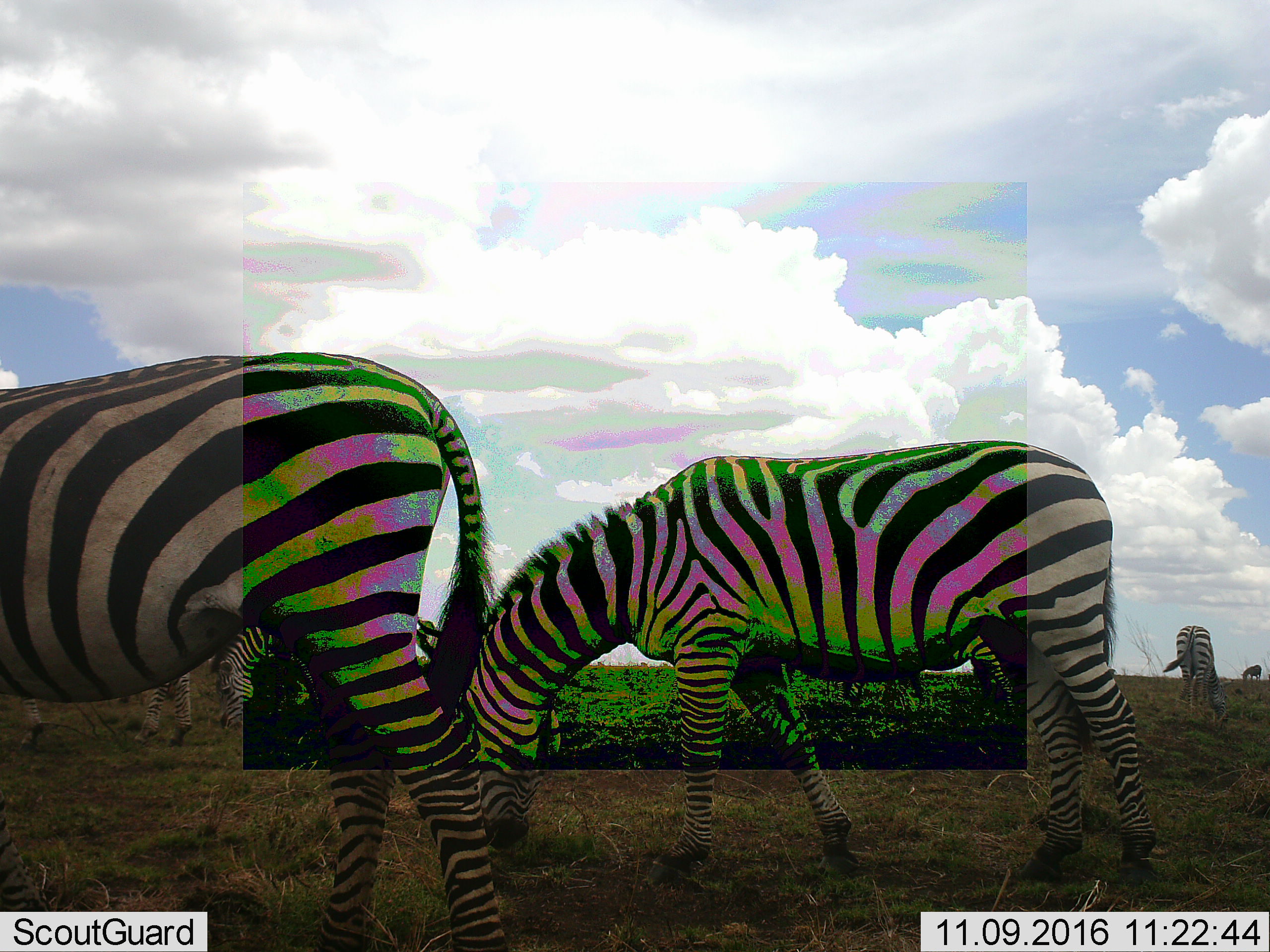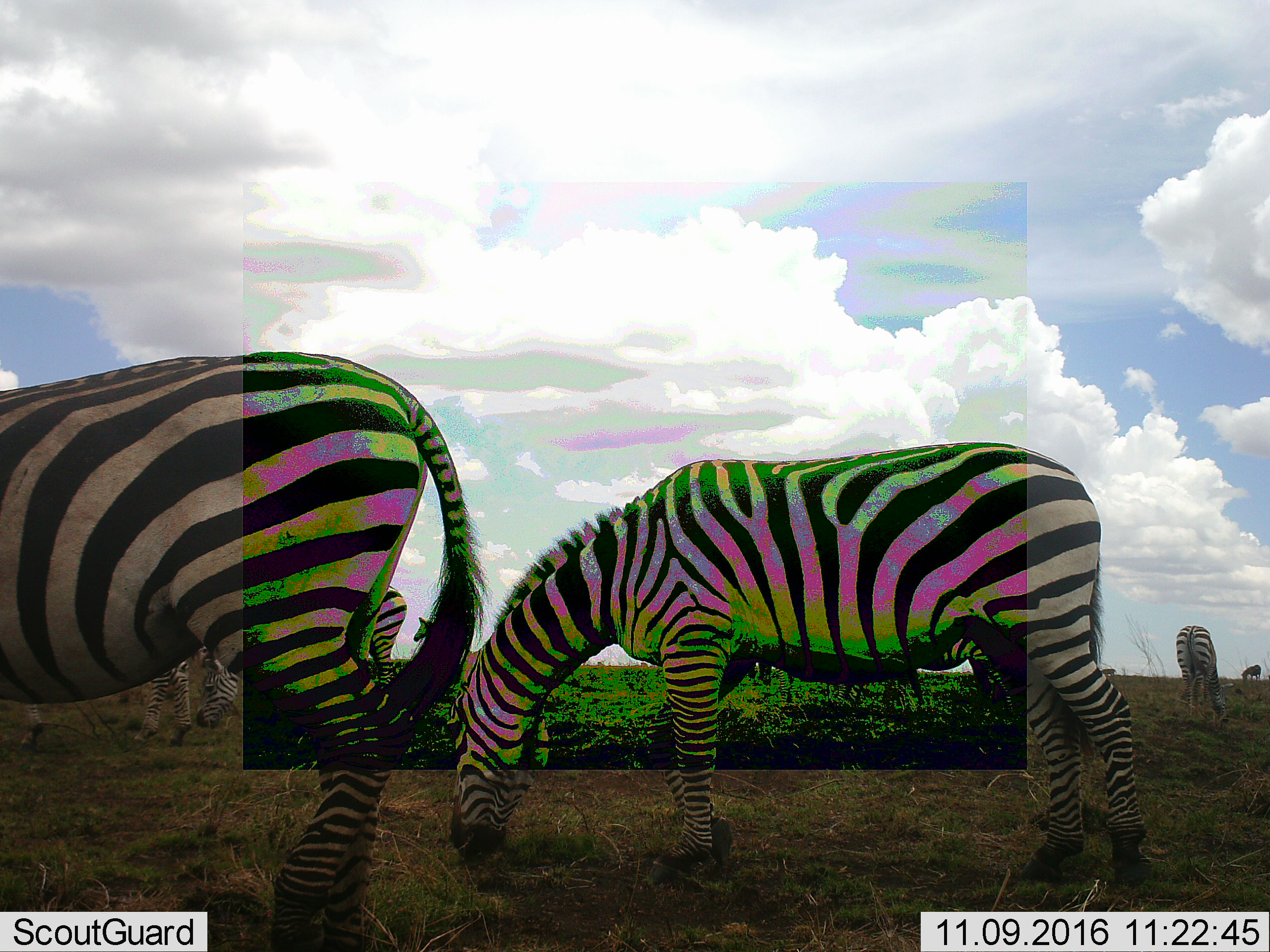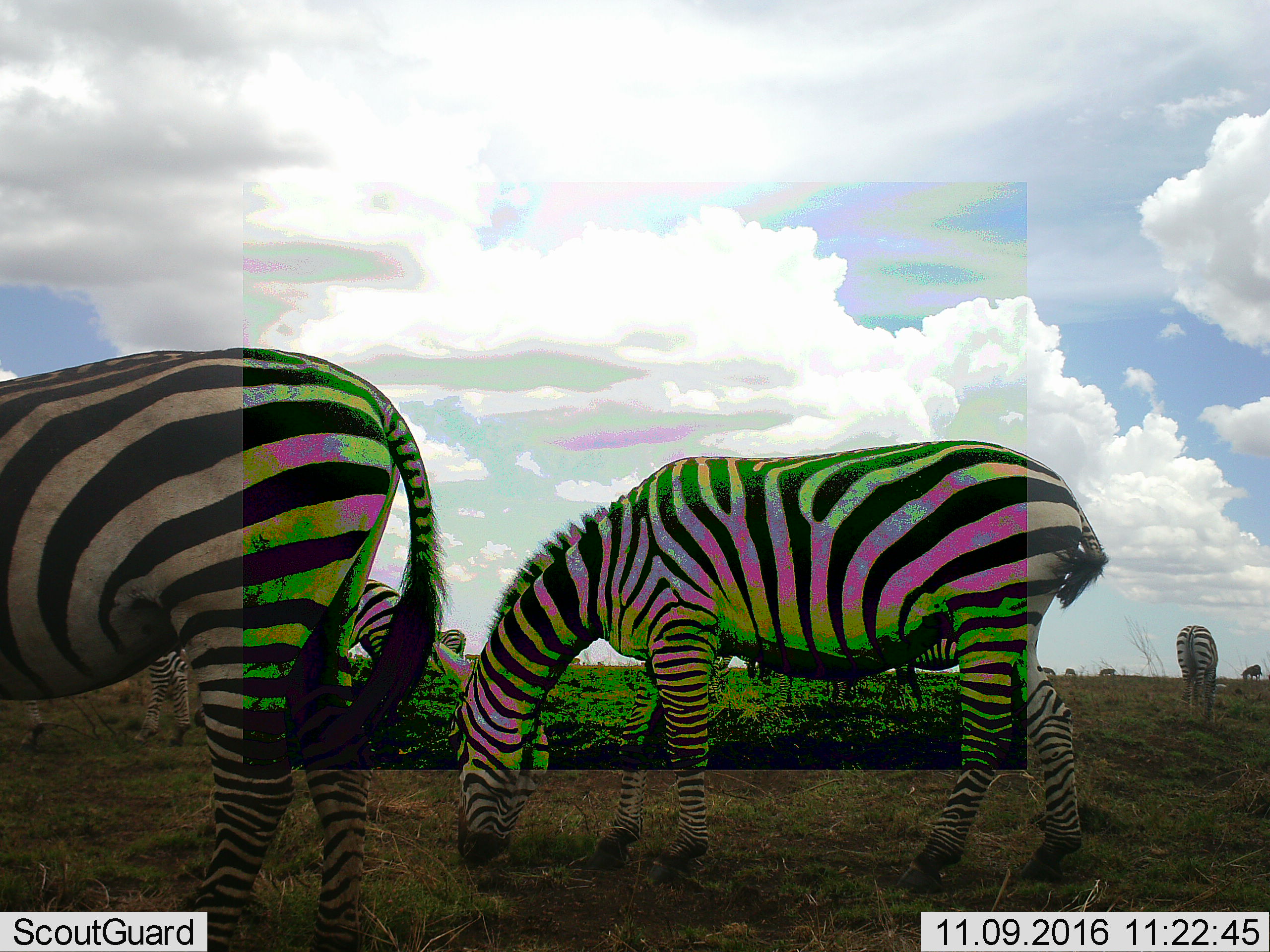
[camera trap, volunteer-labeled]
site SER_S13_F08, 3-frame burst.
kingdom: Animalia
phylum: Chordata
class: Mammalia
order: Perissodactyla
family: Equidae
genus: Equus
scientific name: Equus quagga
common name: plains zebra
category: zebraplains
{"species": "zebraplains (plains zebra) (Equus quagga)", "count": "7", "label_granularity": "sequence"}